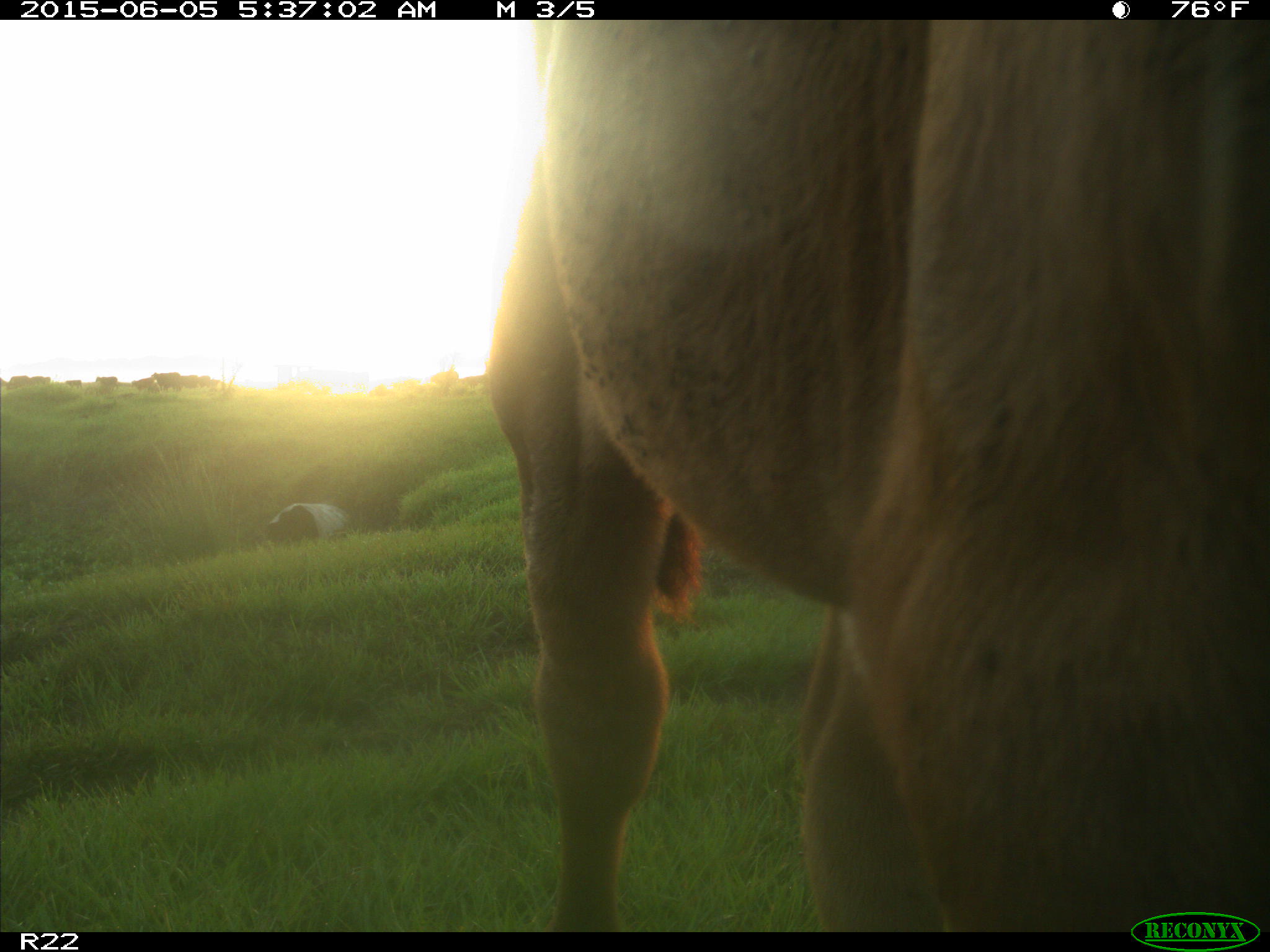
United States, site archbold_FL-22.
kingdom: Animalia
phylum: Chordata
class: Mammalia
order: Artiodactyla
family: Bovidae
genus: Bos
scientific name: Bos taurus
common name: domestic cow